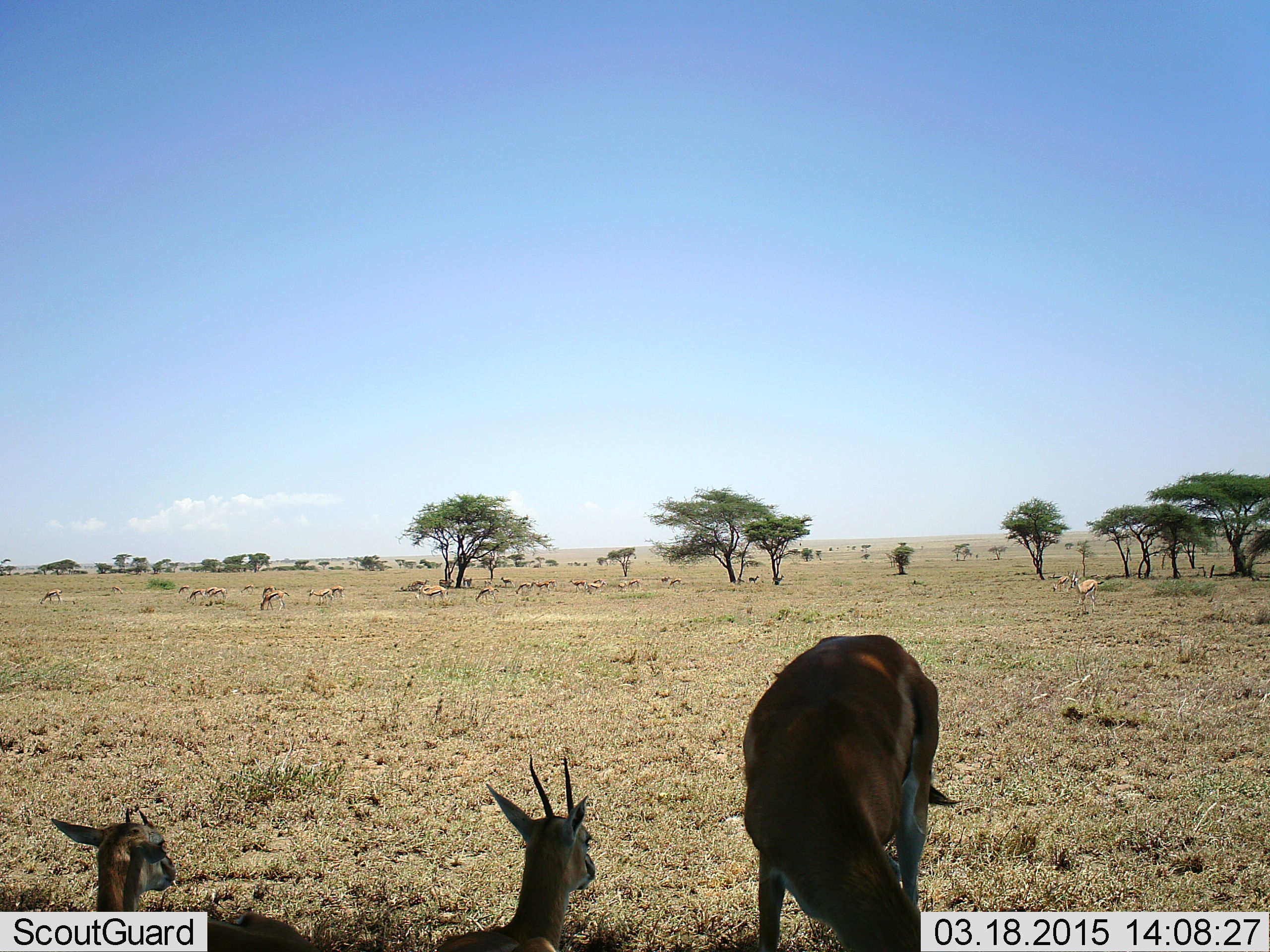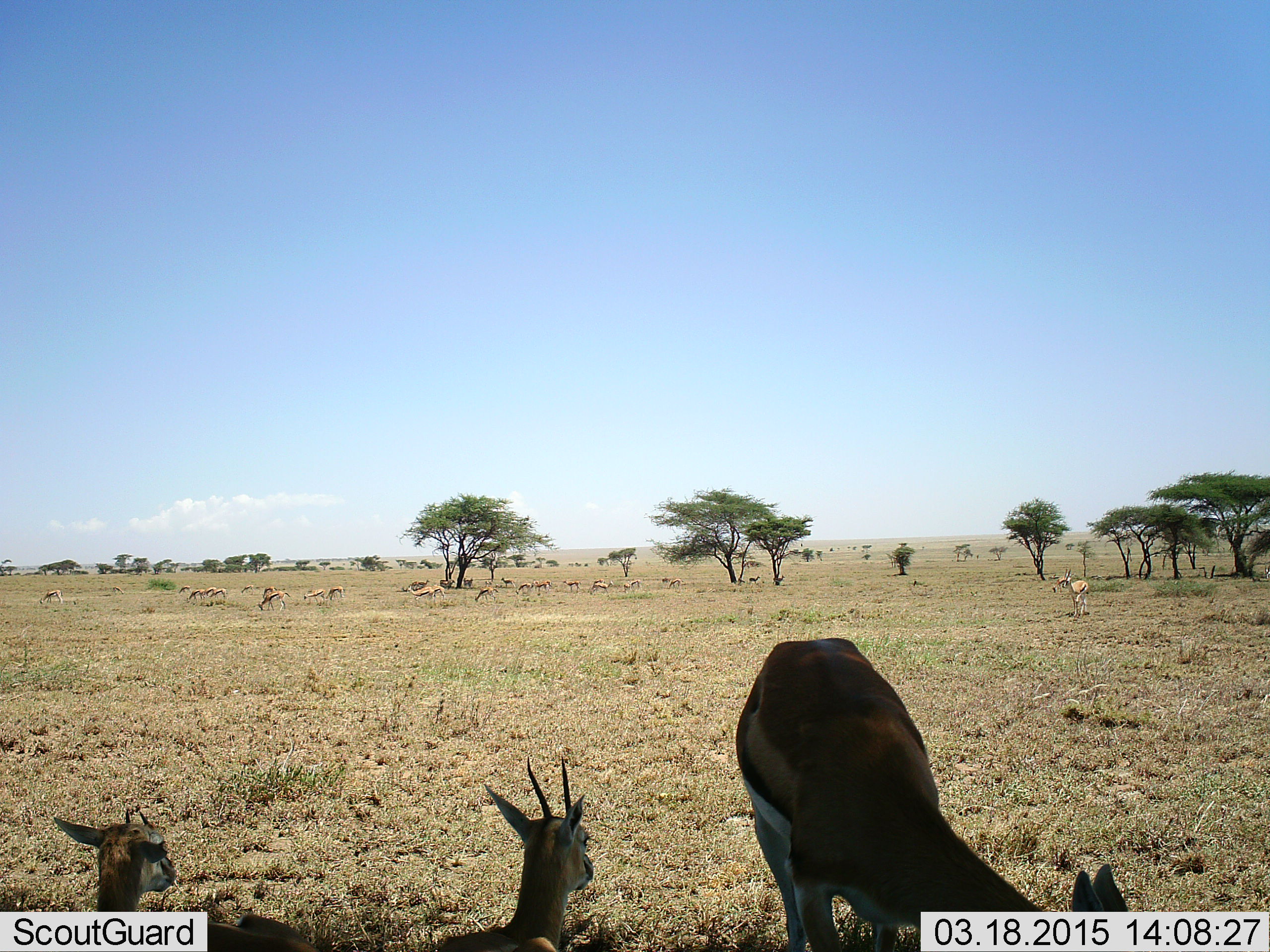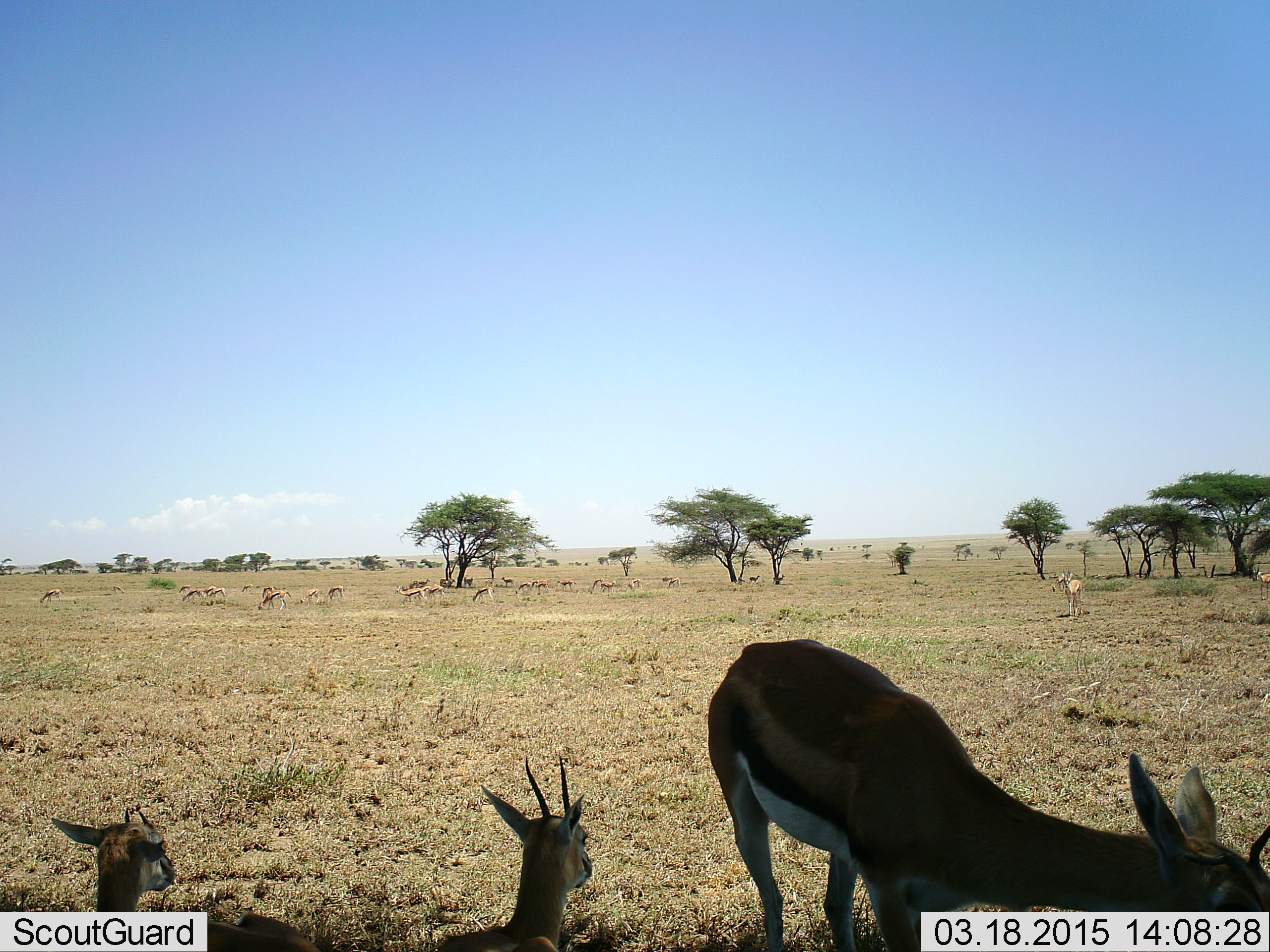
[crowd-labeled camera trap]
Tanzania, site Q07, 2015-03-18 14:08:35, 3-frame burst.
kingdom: Animalia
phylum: Chordata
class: Mammalia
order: Artiodactyla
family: Bovidae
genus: Eudorcas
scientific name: Eudorcas thomsonii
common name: thomson's gazelle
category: gazellethomsons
Gazellethomsons (thomson's gazelle) (Eudorcas thomsonii), count 11-50. Behavior (volunteer vote fractions): standing 80%, resting 80%, moving 40%, interacting 0%. Young present (vote fraction): 0%. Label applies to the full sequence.